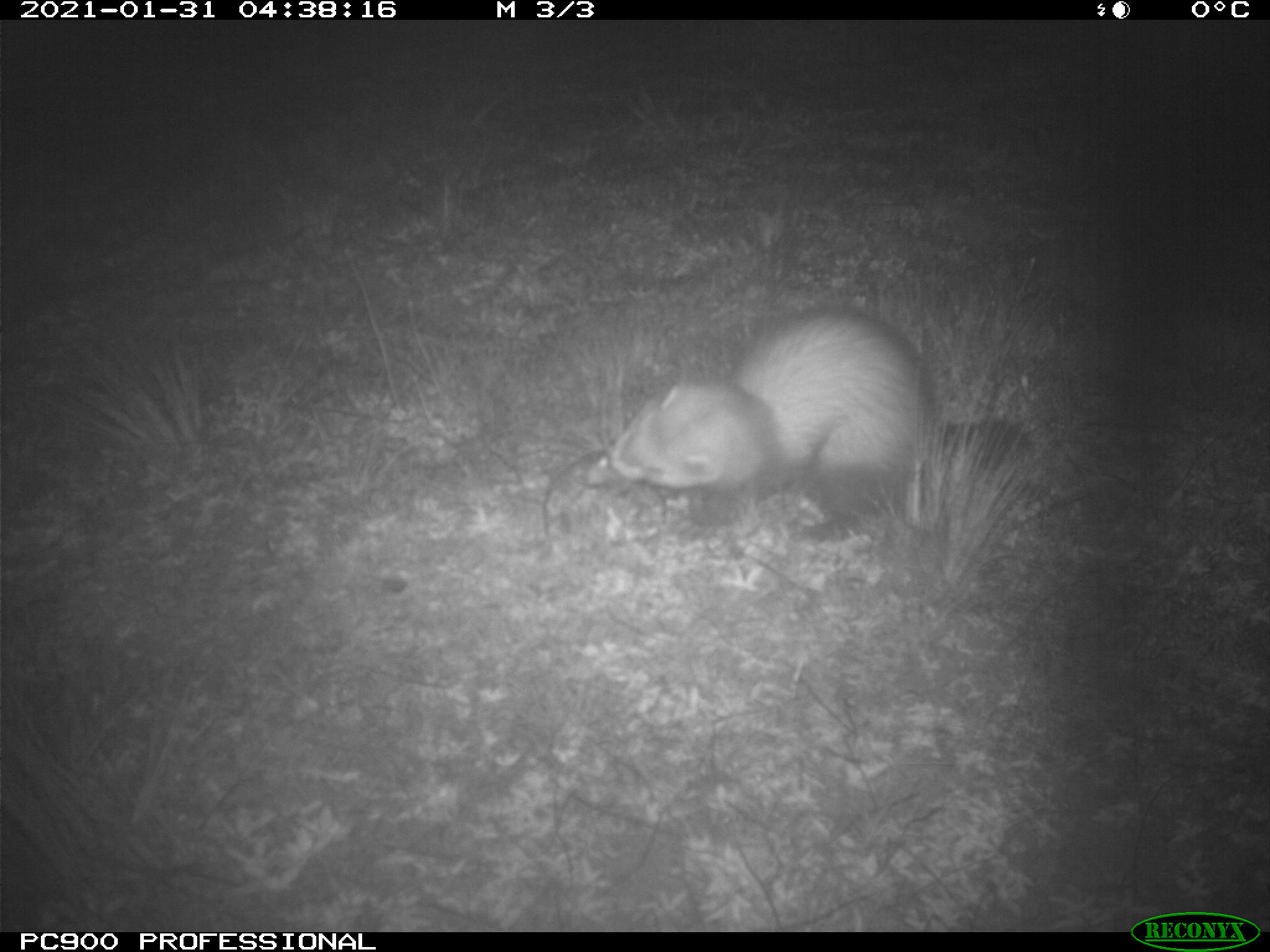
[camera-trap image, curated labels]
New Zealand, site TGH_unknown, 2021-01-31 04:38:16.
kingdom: Animalia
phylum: Chordata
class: Mammalia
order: Carnivora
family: Mustelidae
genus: Mustela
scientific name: Mustela furo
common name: ferret